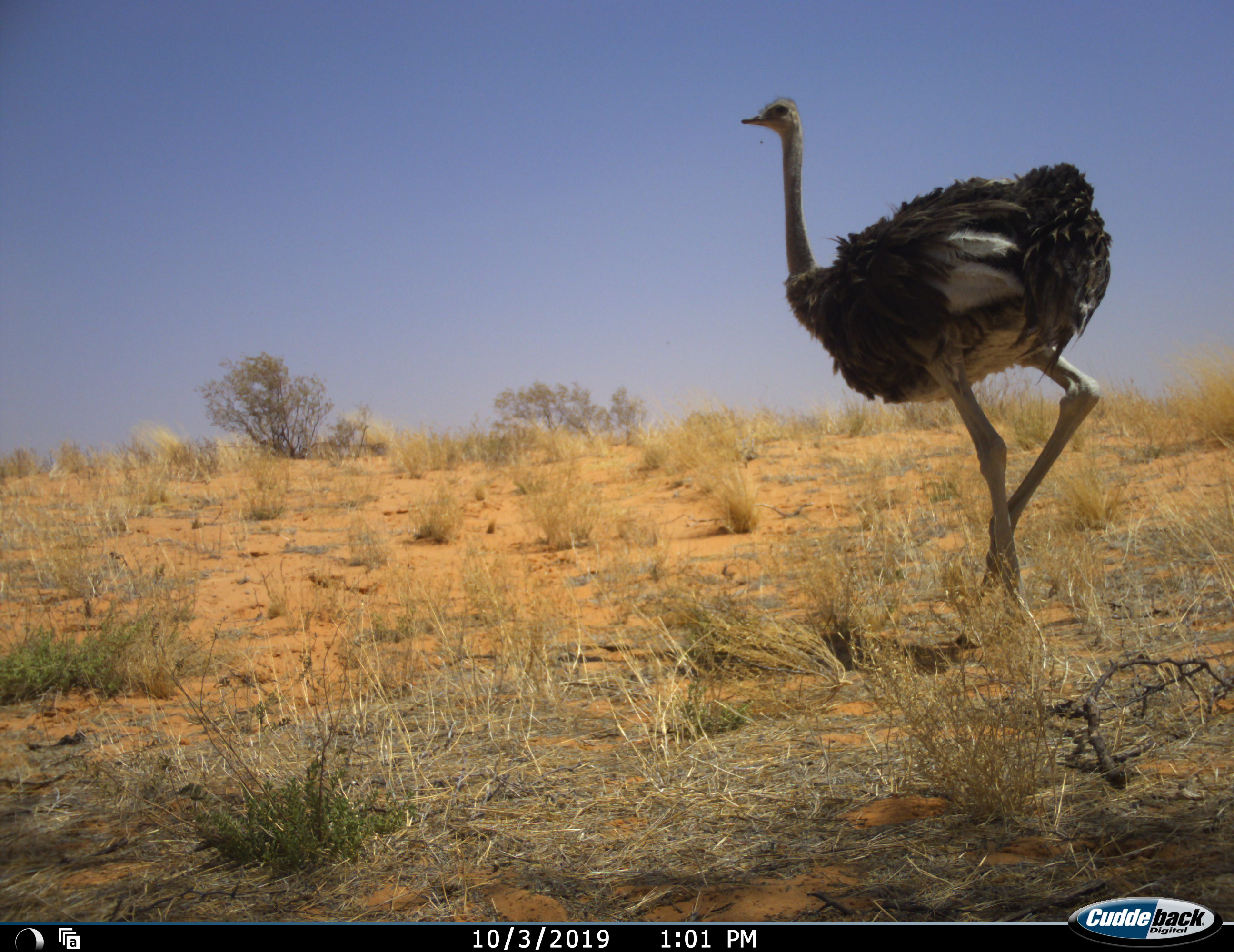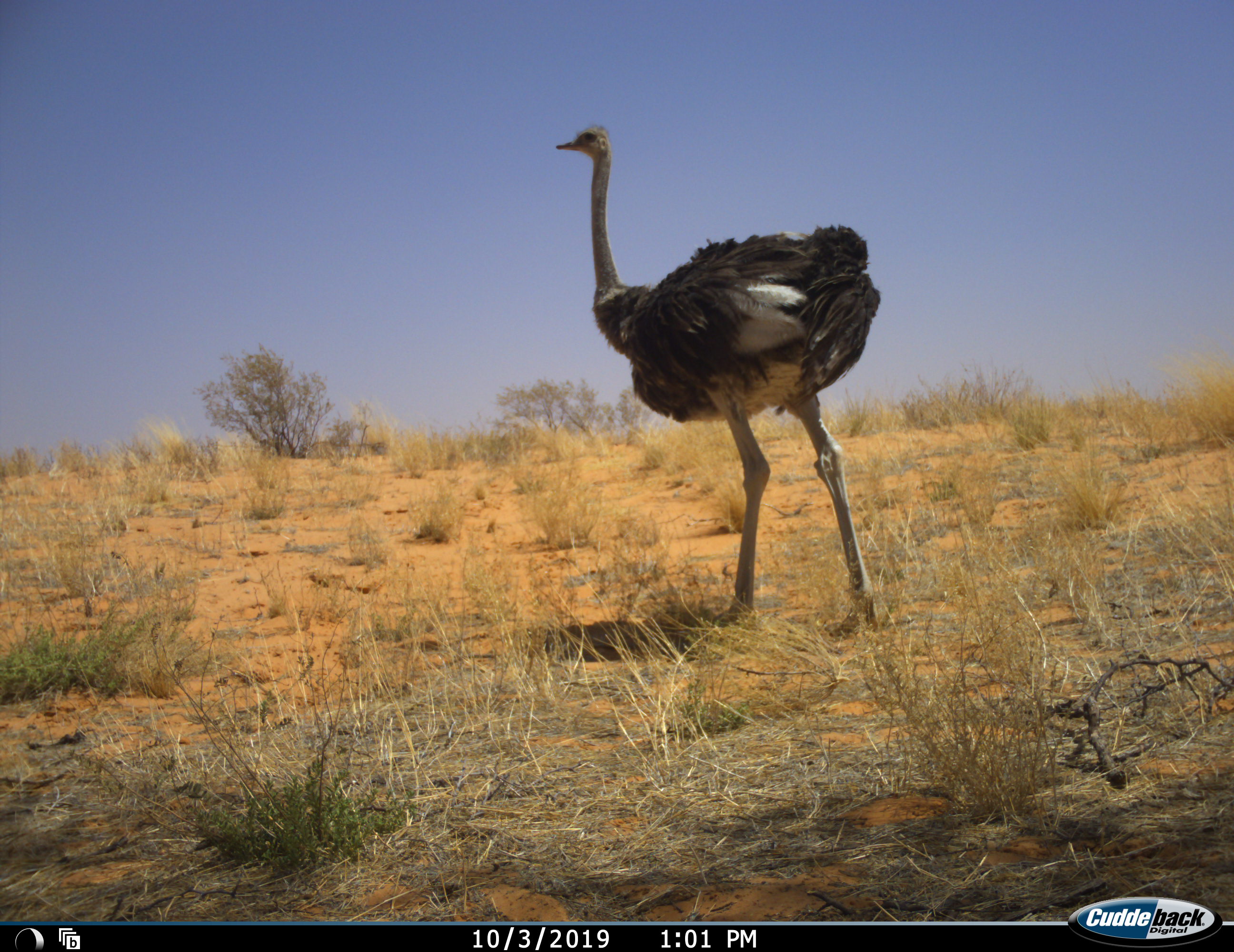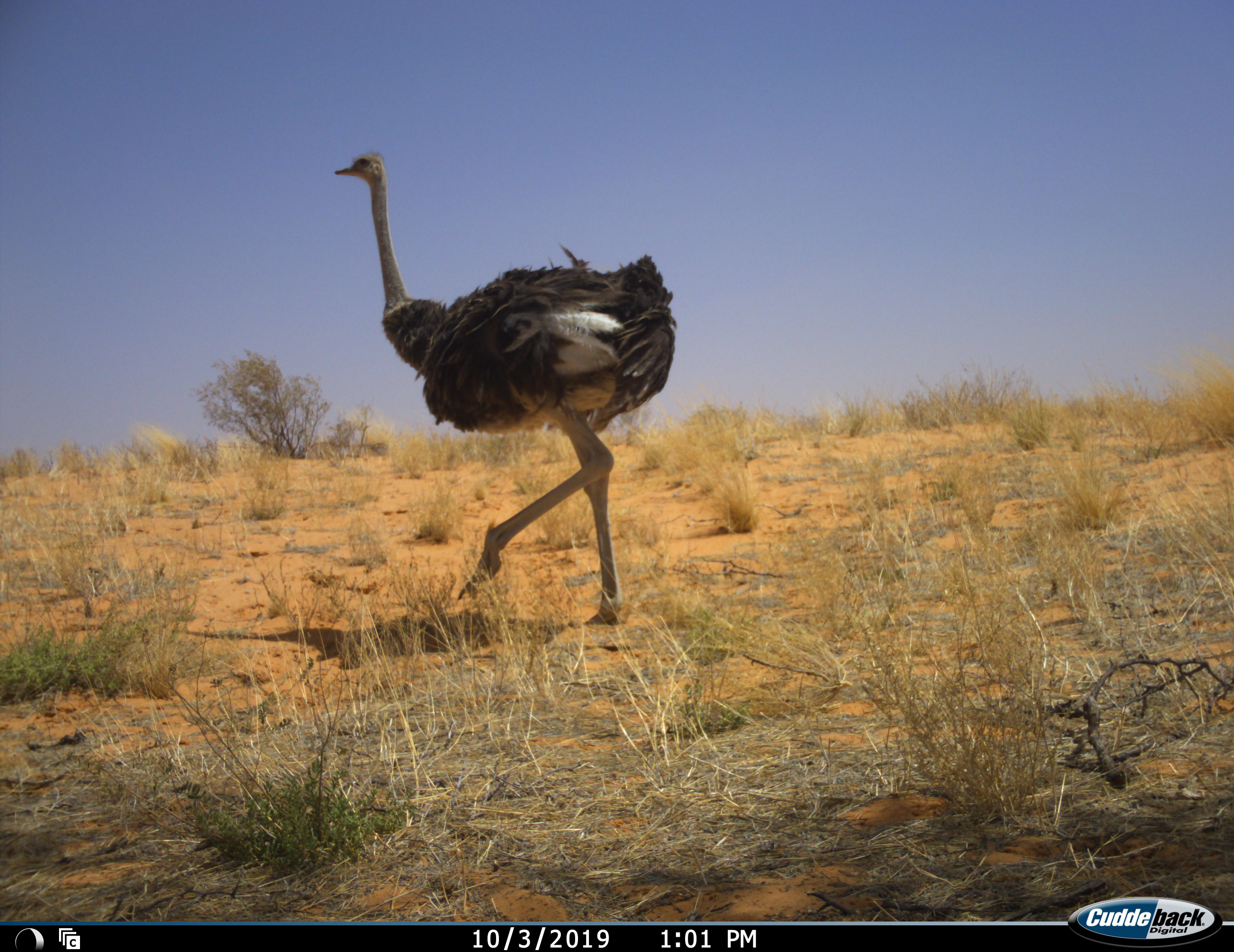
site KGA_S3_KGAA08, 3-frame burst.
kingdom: Animalia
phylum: Chordata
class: Aves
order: Struthioniformes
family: Struthionidae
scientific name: Struthionidae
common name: ostrich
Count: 1.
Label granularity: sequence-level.